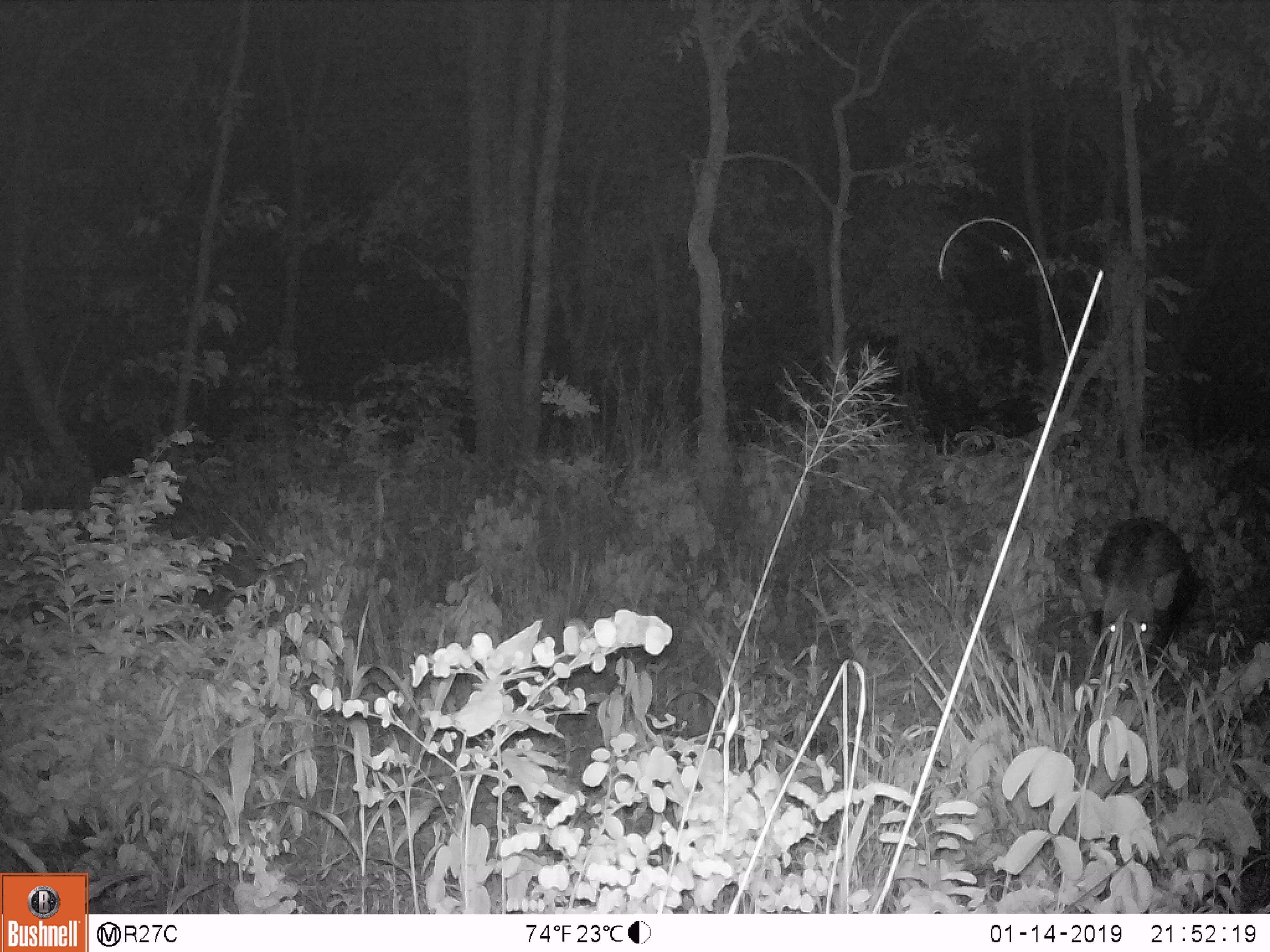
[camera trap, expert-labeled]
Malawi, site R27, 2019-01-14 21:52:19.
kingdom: Animalia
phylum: Chordata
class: Mammalia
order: Artiodactyla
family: Suidae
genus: Potamochoerus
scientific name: Potamochoerus larvatus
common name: bushpig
Bushpig (Potamochoerus larvatus), count 1.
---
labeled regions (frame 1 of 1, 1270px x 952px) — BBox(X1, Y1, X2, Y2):
bushpig: BBox(1063, 498, 1212, 709)